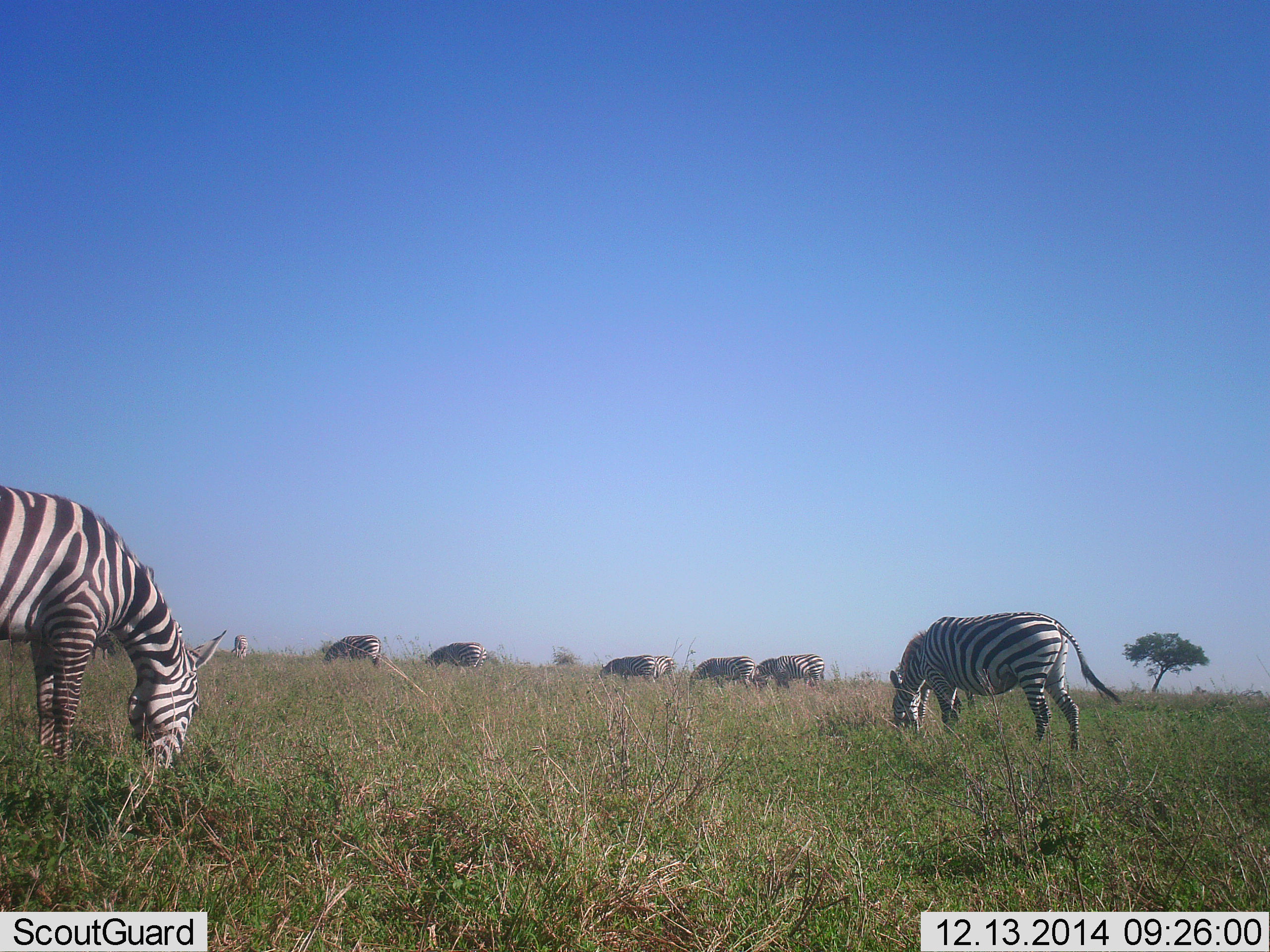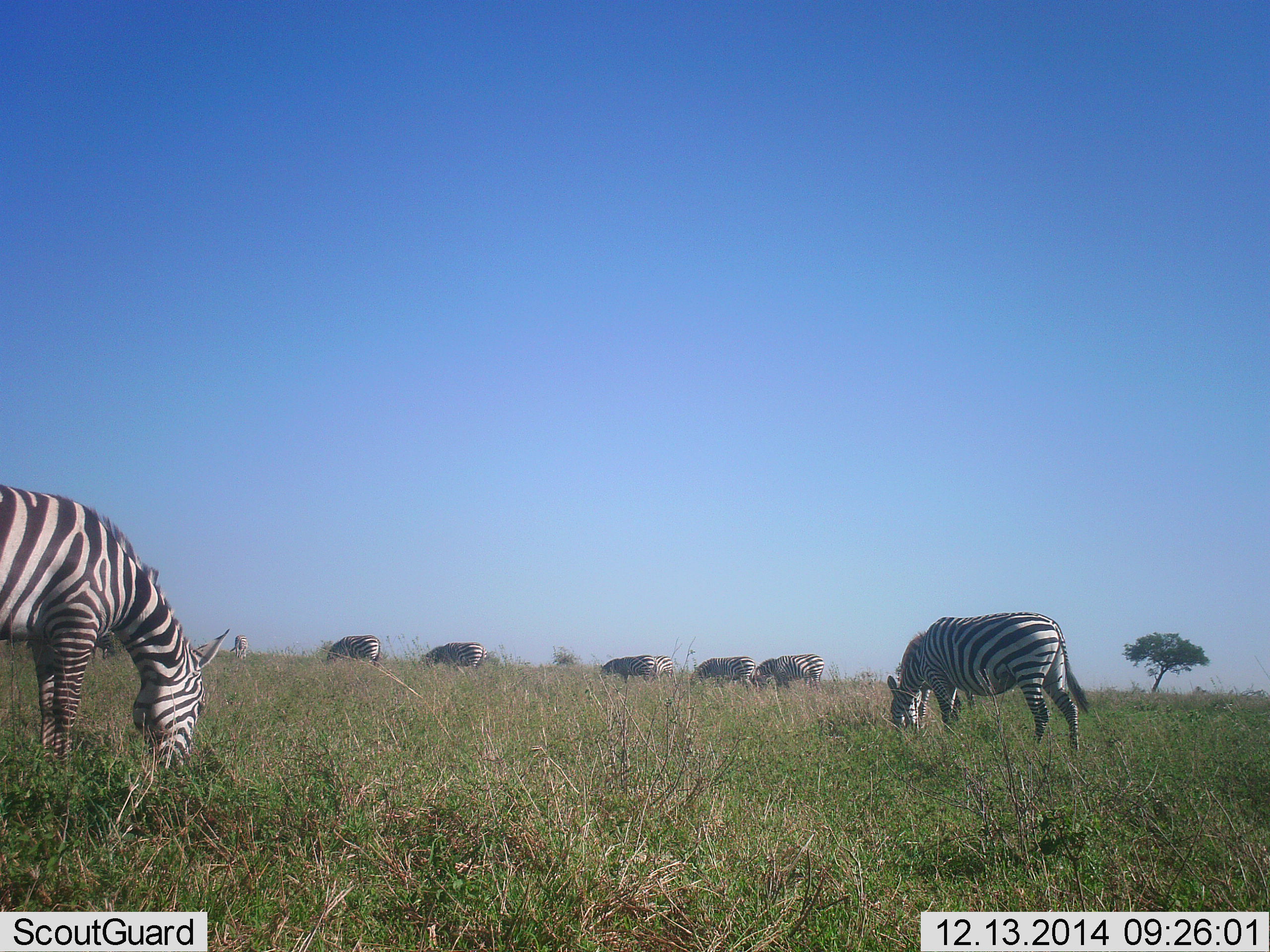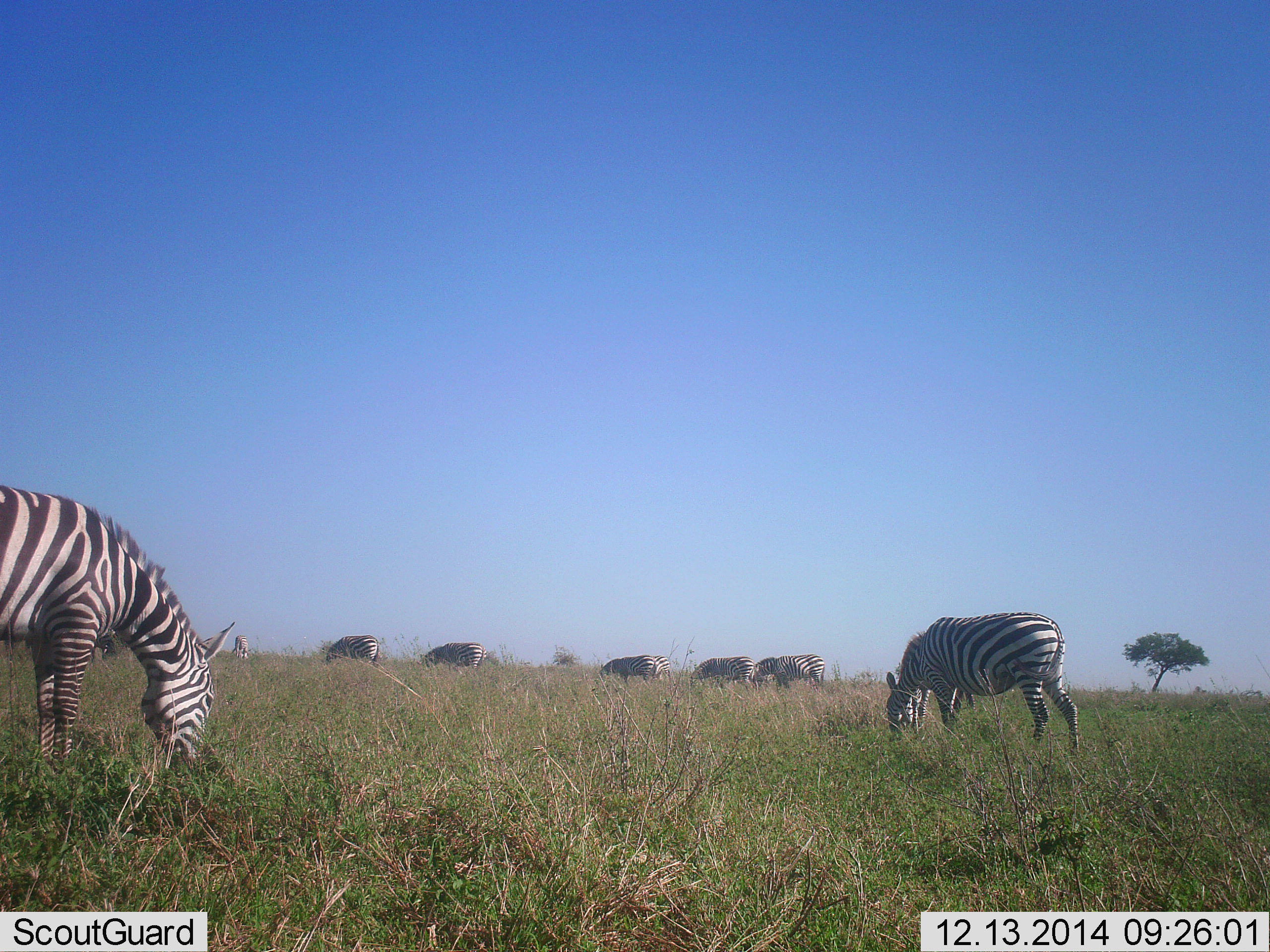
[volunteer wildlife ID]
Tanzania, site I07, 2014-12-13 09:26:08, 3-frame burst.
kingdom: Animalia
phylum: Chordata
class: Mammalia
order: Perissodactyla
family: Equidae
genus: Equus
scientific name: Equus quagga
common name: plains zebra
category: zebra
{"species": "zebra (plains zebra) (Equus quagga)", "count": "8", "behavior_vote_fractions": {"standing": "30%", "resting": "0%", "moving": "20%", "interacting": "0%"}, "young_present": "0%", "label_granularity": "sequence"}